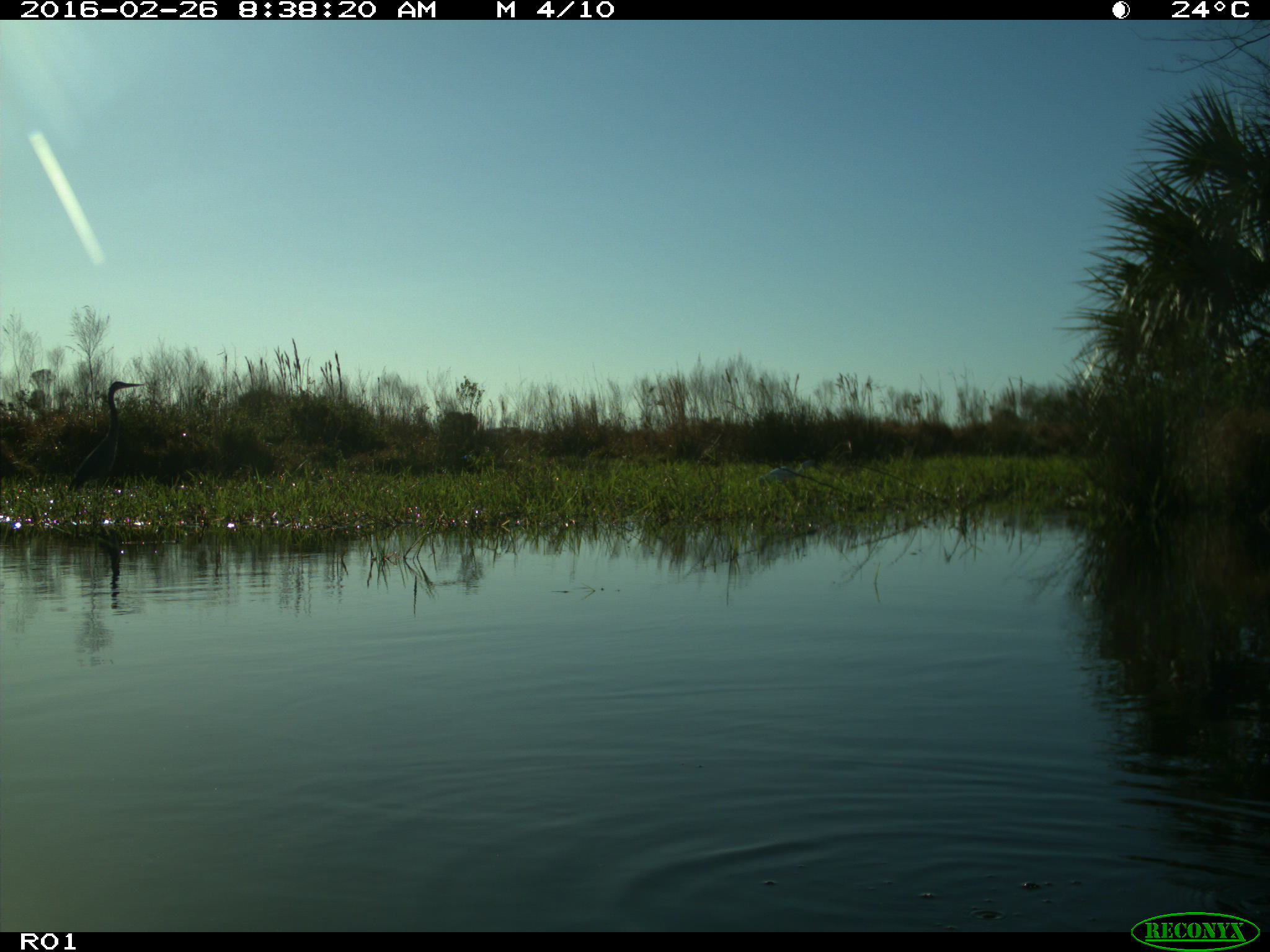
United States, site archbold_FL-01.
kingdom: Animalia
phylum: Chordata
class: Aves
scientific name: Aves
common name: birds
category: unidentified bird